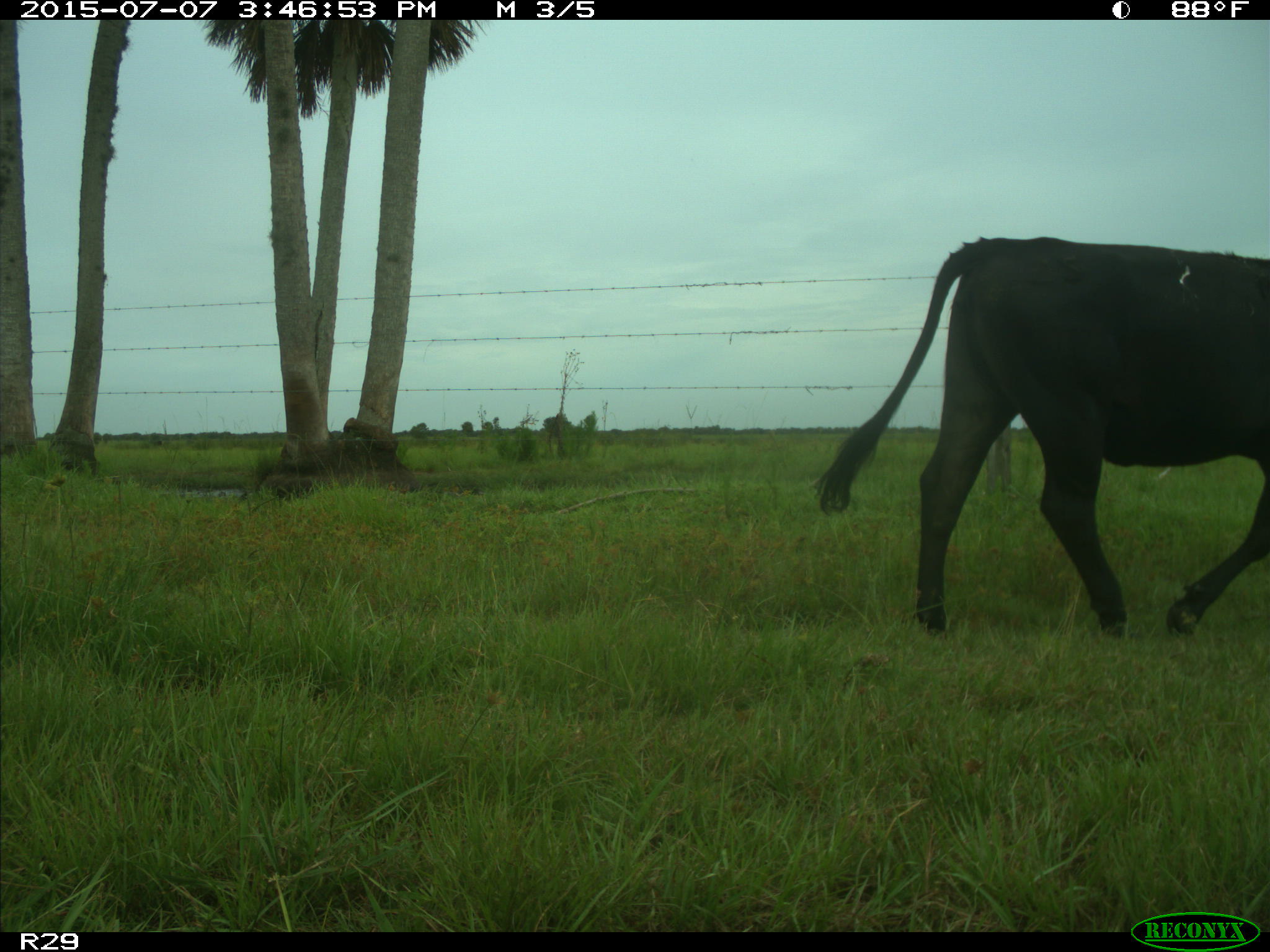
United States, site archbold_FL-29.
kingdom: Animalia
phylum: Chordata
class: Mammalia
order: Artiodactyla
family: Bovidae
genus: Bos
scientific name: Bos taurus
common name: domestic cow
Bos taurus (domestic cow).